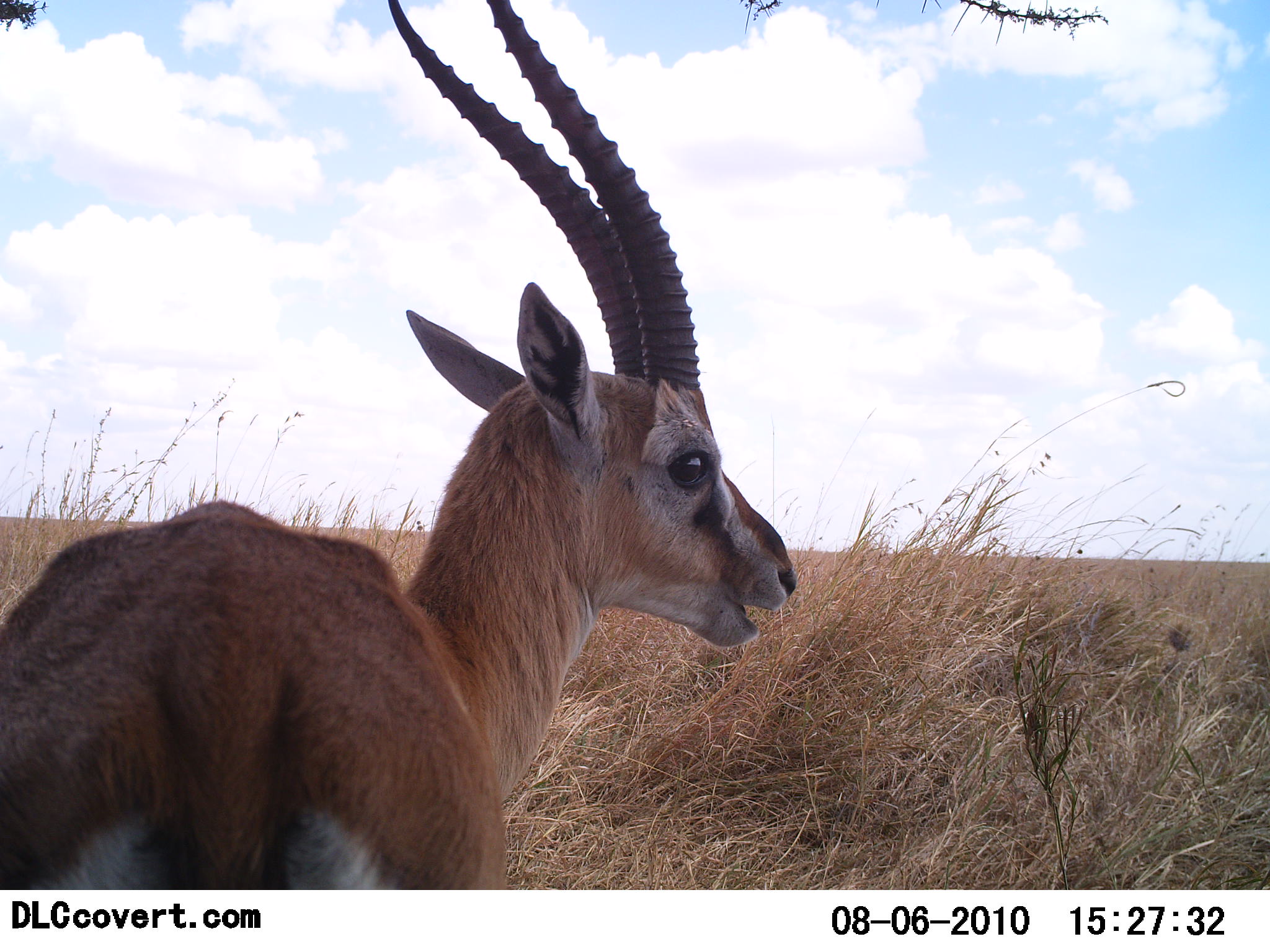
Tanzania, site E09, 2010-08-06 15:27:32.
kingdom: Animalia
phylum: Chordata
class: Mammalia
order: Artiodactyla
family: Bovidae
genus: Eudorcas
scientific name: Eudorcas thomsonii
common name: thomson's gazelle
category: gazellethomsons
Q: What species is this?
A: Gazellethomsons (thomson's gazelle) (Eudorcas thomsonii).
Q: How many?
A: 1.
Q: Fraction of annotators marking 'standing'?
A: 93%.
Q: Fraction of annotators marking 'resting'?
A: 0%.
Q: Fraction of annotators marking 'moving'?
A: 0%.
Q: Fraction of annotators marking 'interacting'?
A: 0%.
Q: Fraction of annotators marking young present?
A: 0%.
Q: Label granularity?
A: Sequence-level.